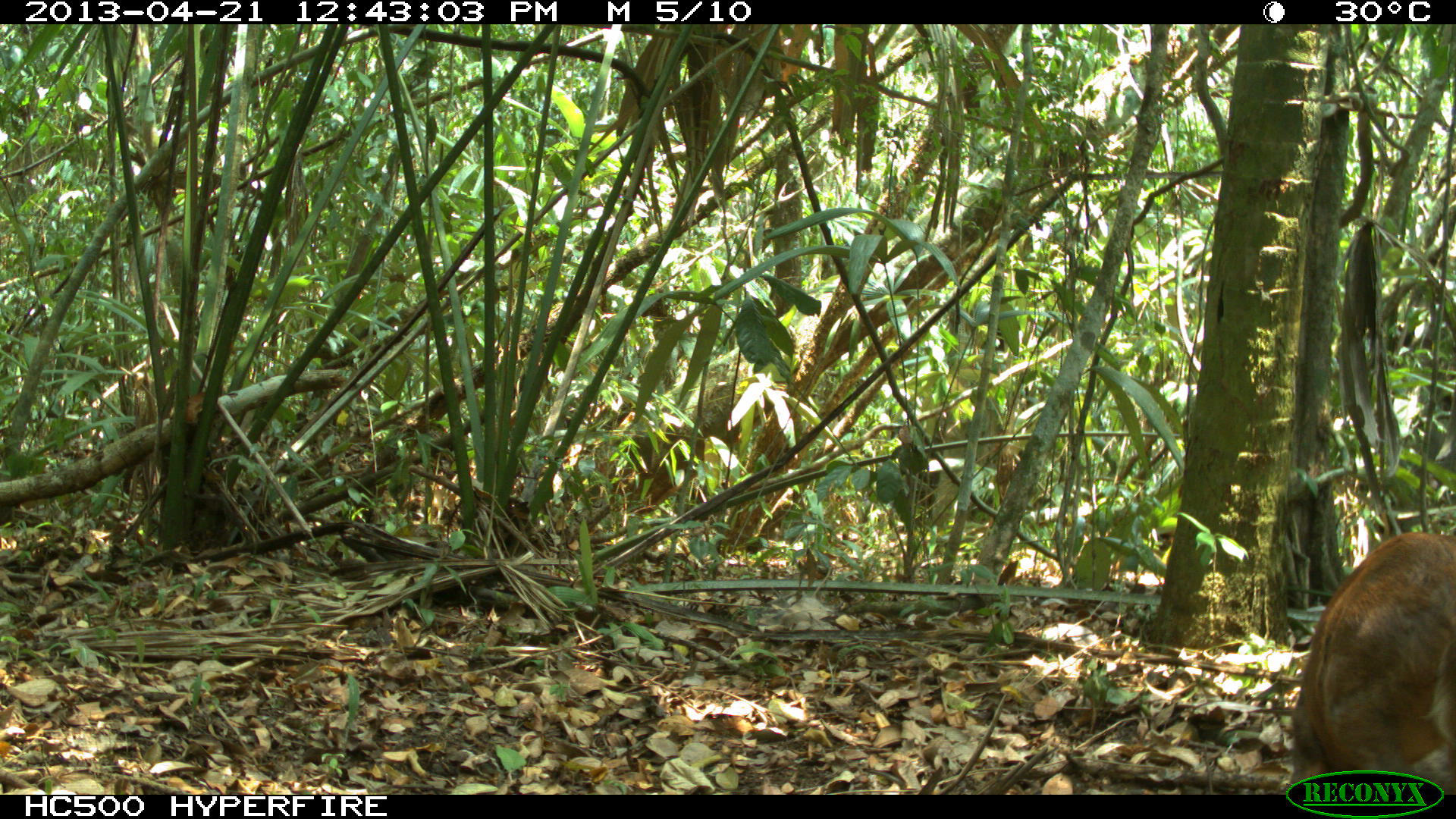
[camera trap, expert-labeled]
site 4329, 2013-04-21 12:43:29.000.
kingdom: Animalia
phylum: Chordata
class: Mammalia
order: Artiodactyla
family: Cervidae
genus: Mazama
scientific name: Mazama temama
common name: central american red brocket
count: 1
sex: female